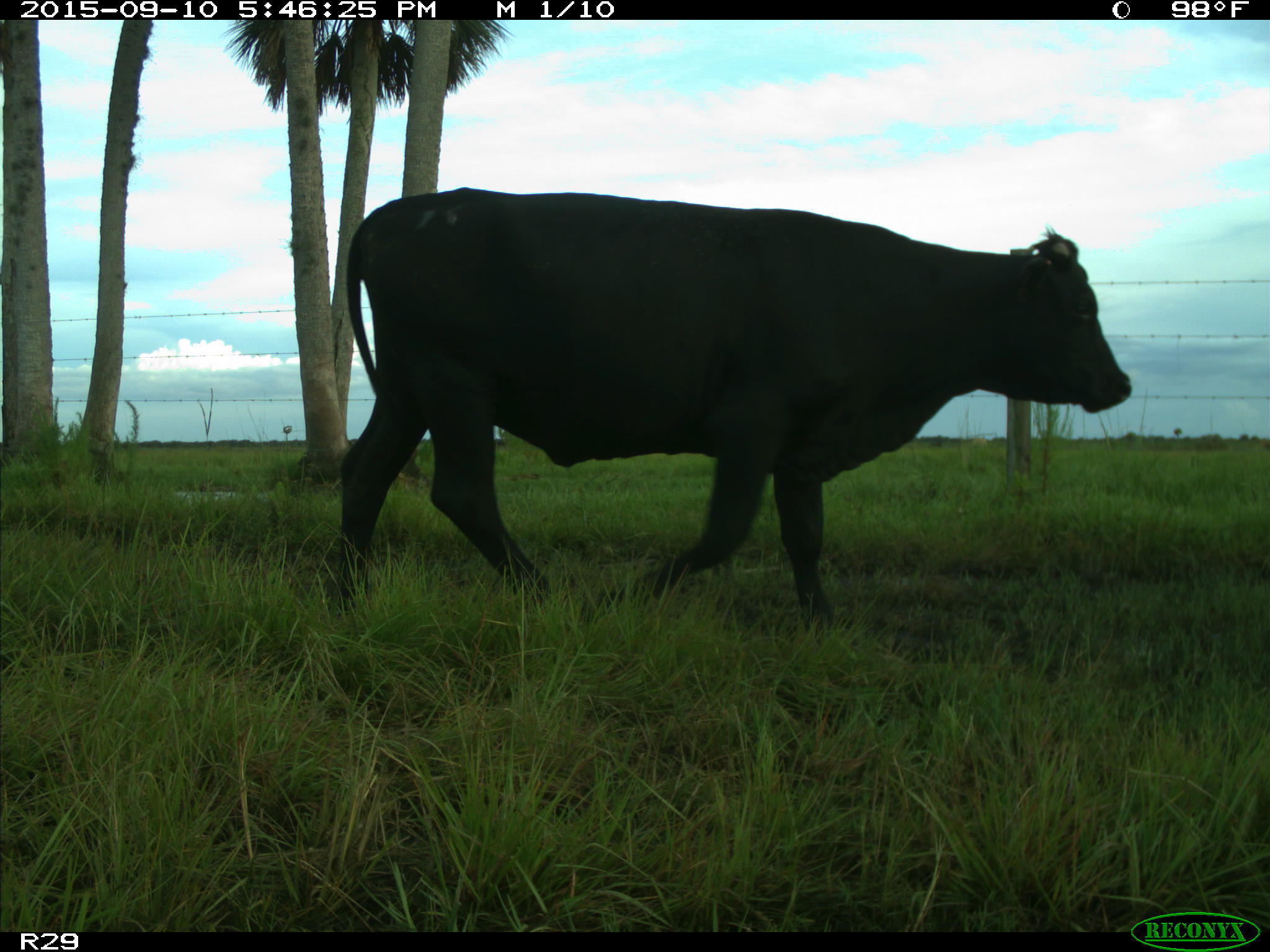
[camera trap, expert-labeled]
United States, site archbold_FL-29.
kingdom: Animalia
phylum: Chordata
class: Mammalia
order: Artiodactyla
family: Bovidae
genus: Bos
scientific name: Bos taurus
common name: domestic cow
Bos taurus (domestic cow).